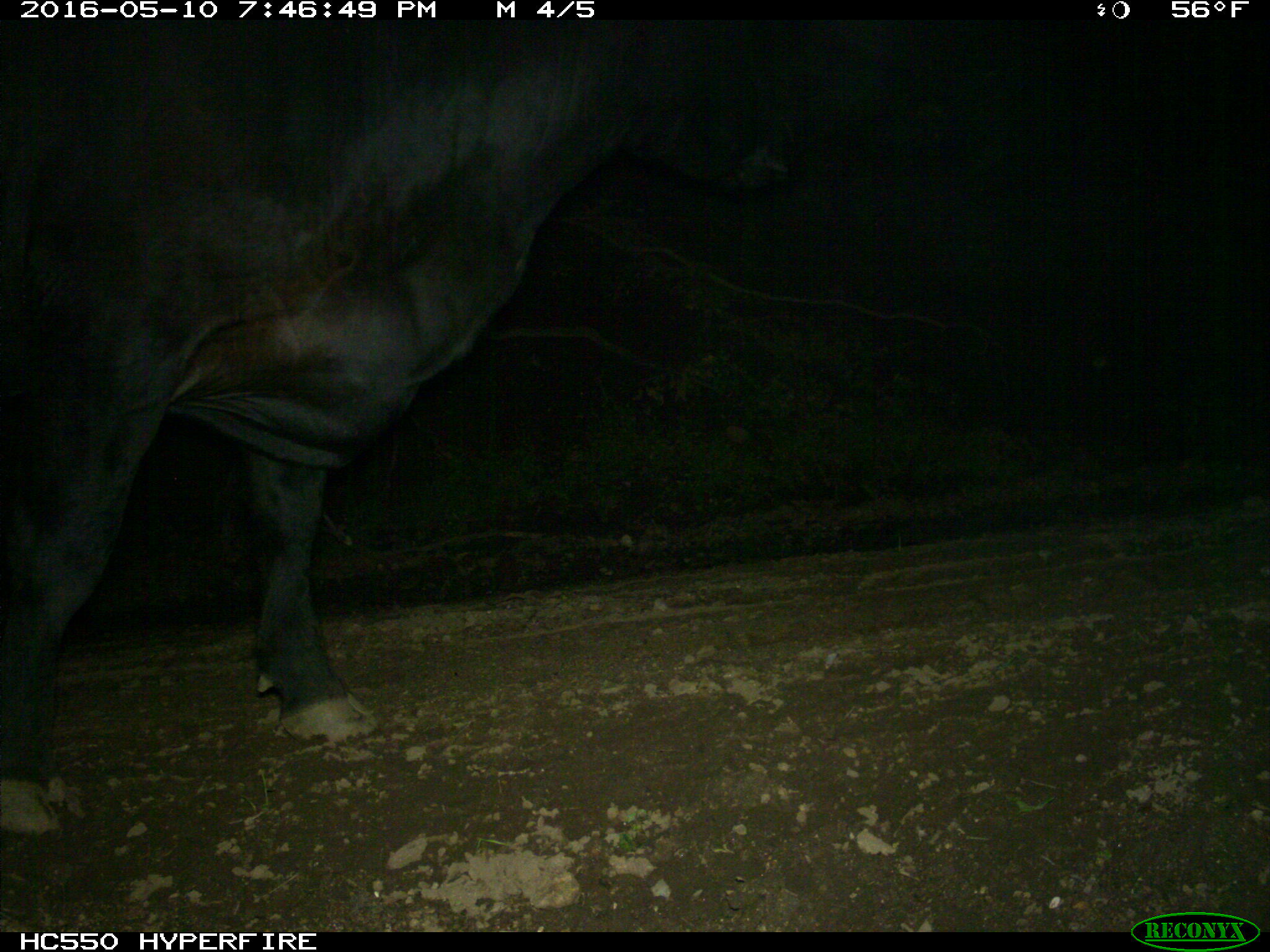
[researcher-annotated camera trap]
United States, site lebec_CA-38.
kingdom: Animalia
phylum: Chordata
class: Mammalia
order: Artiodactyla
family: Bovidae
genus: Bos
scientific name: Bos taurus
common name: domestic cow